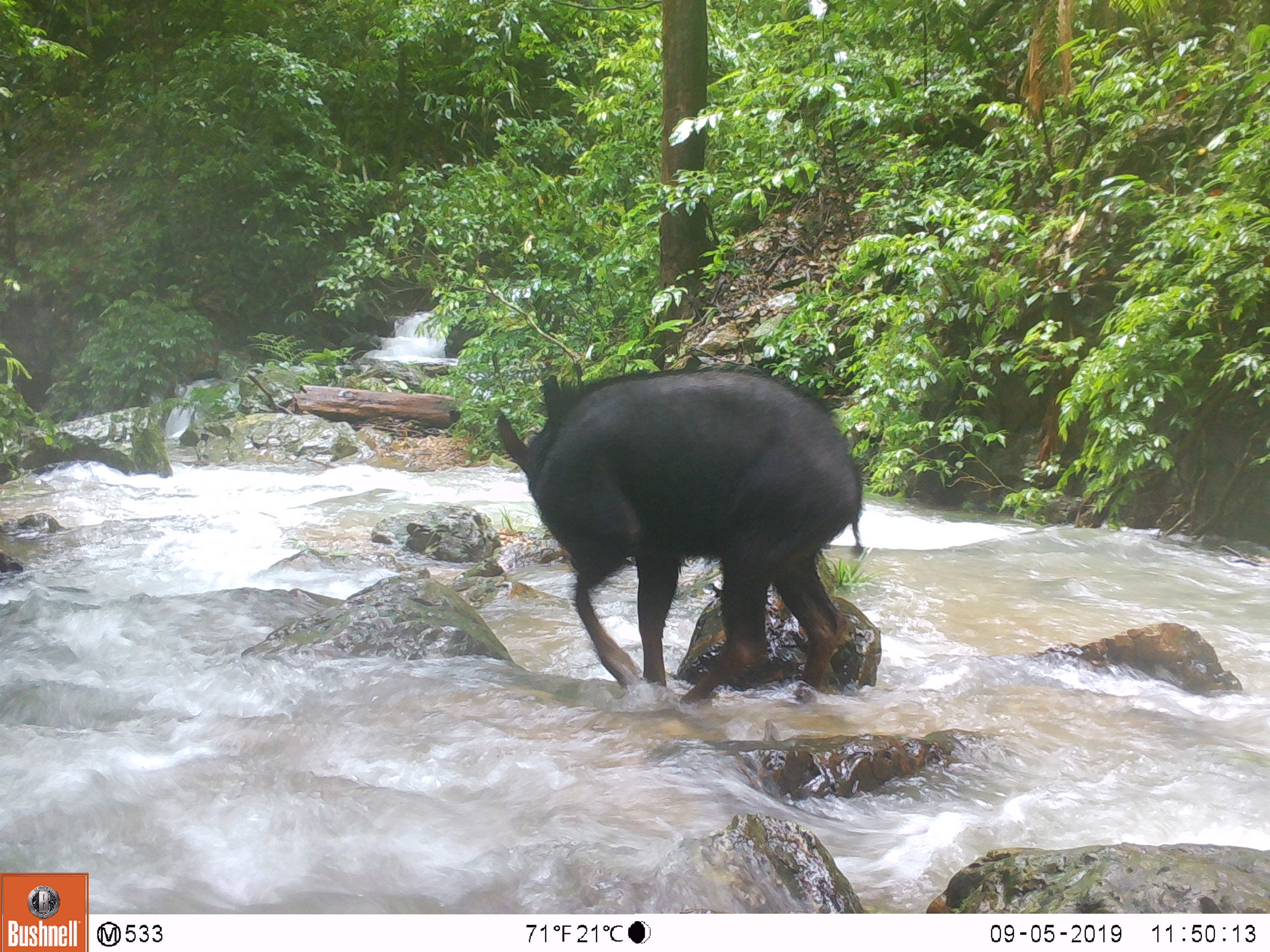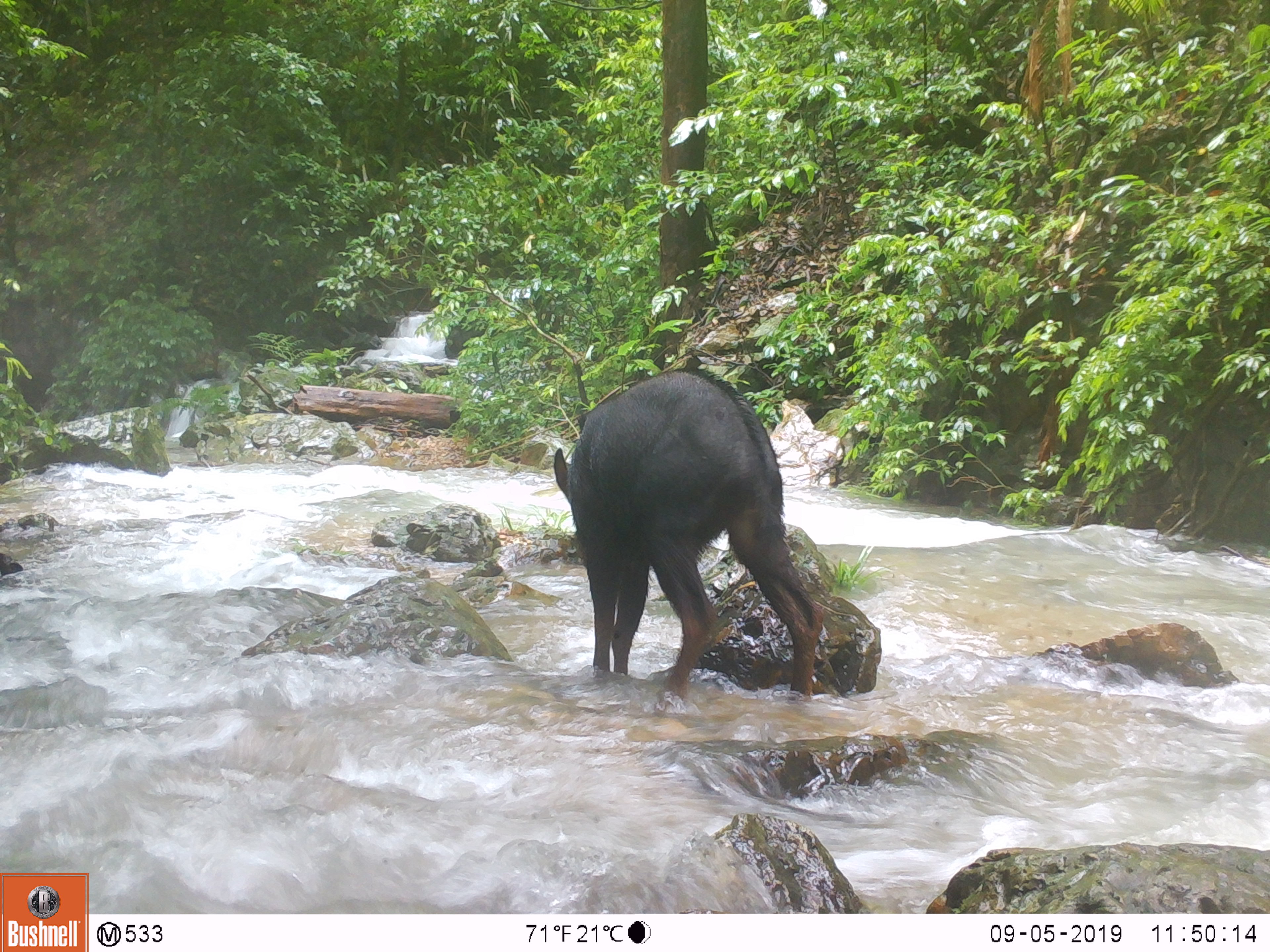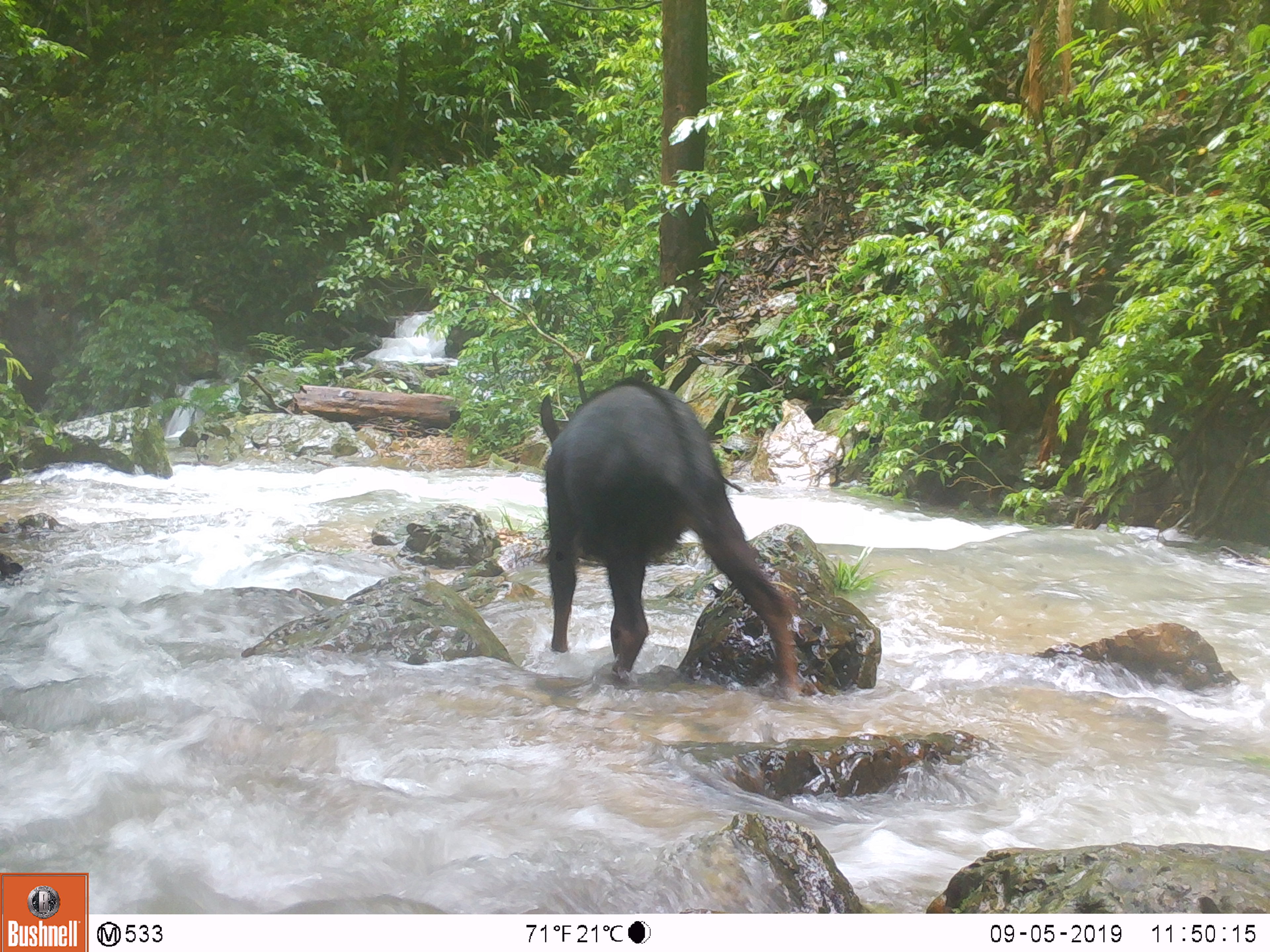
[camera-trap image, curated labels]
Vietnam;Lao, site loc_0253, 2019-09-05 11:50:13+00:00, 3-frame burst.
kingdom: Animalia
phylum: Chordata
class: Mammalia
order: Artiodactyla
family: Bovidae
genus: Capricornis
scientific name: Capricornis sumatraensis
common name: chinese serow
Chinese serow (Capricornis sumatraensis). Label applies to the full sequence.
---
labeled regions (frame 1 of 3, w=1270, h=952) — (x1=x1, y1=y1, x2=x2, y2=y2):
chinese serow: (x1=496, y1=364, x2=864, y2=704)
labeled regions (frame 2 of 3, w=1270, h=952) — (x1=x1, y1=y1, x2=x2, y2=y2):
chinese serow: (x1=554, y1=365, x2=824, y2=702)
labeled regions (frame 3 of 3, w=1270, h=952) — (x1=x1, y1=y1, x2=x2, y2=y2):
chinese serow: (x1=539, y1=377, x2=801, y2=697)